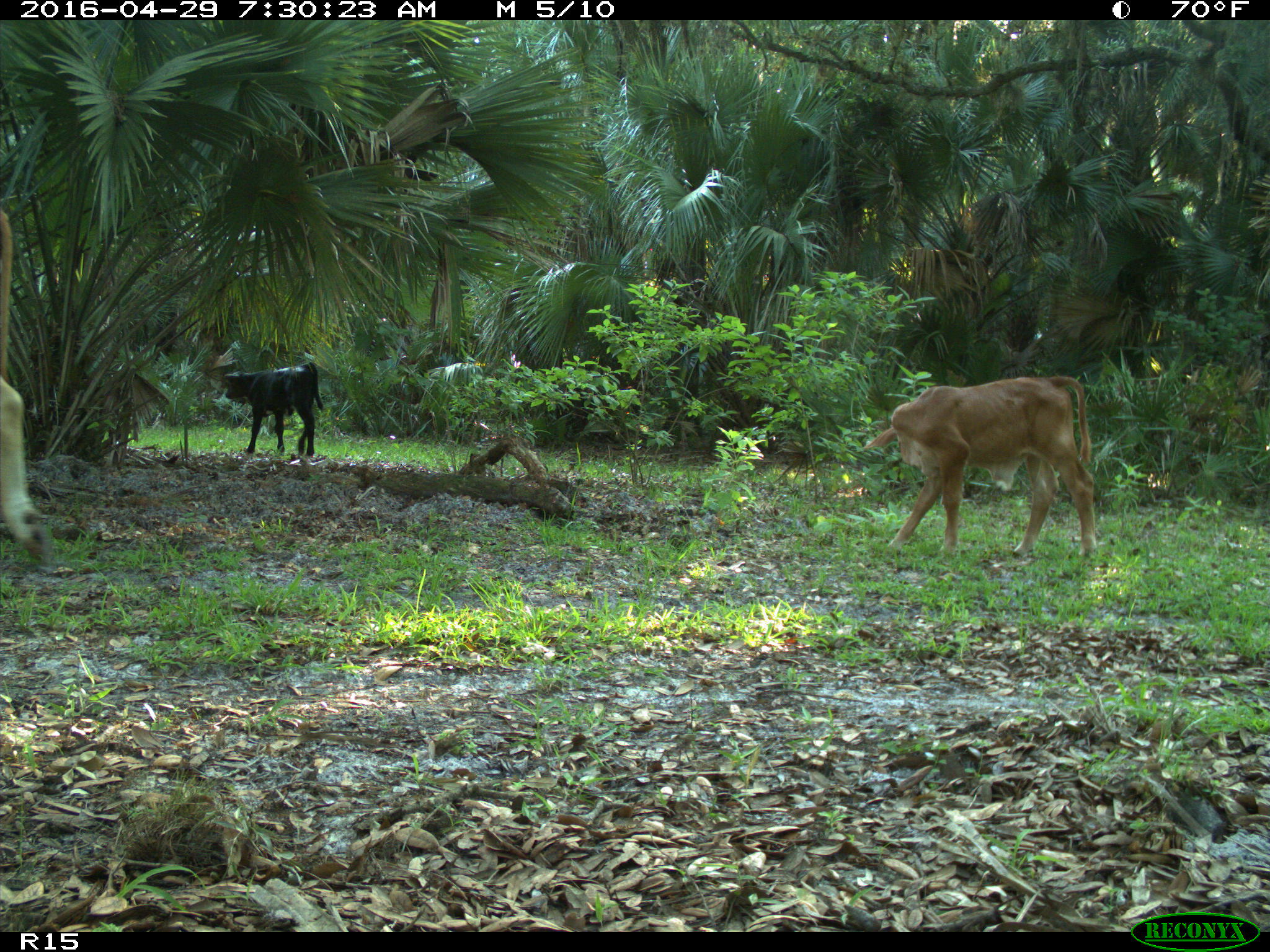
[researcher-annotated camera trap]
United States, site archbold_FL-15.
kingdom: Animalia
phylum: Chordata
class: Mammalia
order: Artiodactyla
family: Bovidae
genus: Bos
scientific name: Bos taurus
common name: domestic cow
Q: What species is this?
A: Bos taurus (domestic cow).